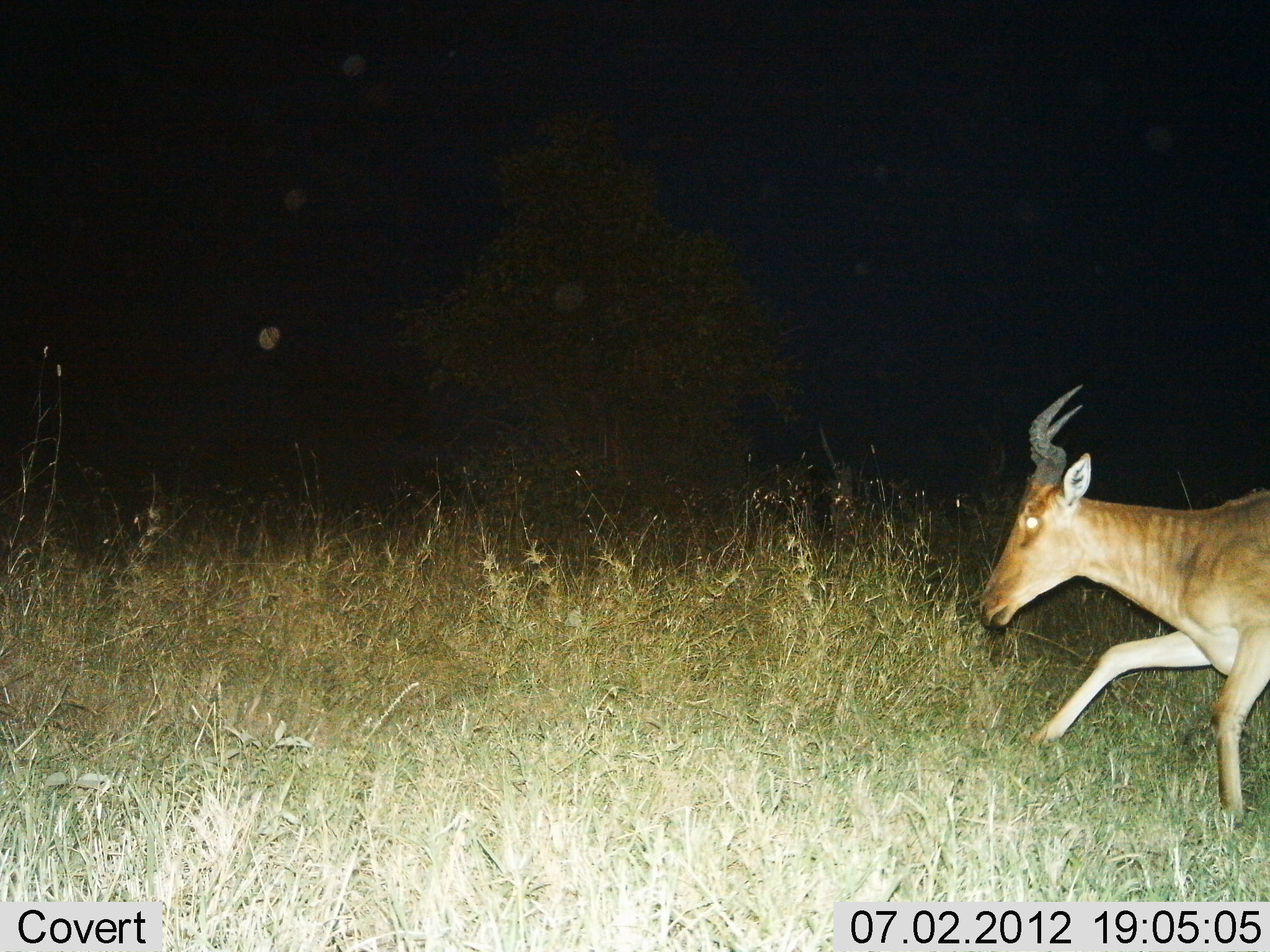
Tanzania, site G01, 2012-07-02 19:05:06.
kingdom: Animalia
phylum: Chordata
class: Mammalia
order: Artiodactyla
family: Bovidae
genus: Alcelaphus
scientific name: Alcelaphus buselaphus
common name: hartebeest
Hartebeest (Alcelaphus buselaphus), count 1. Behavior (volunteer vote fractions): standing 0%, resting 0%, moving 100%, interacting 0%. Young present (vote fraction): 0%. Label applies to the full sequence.